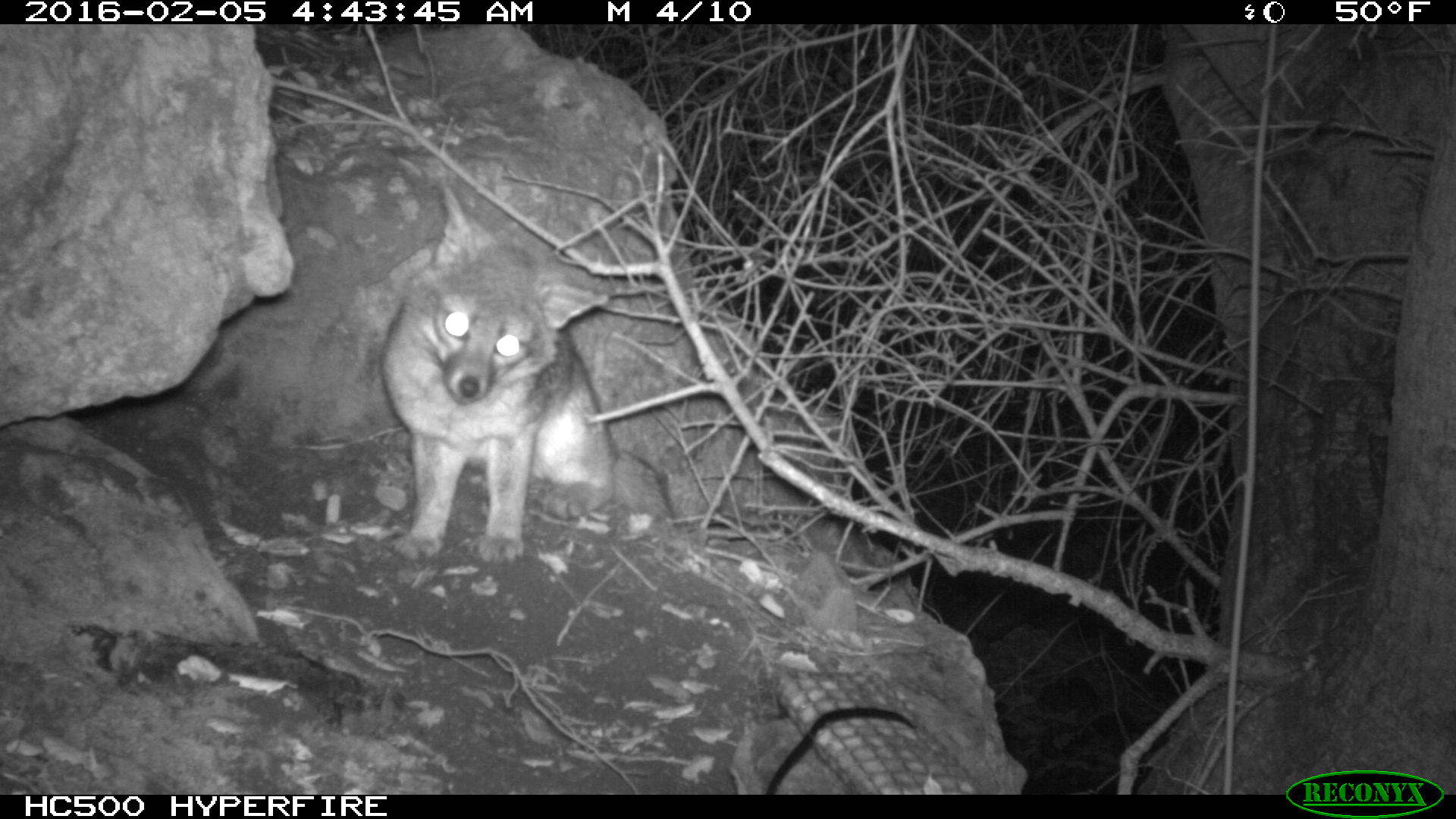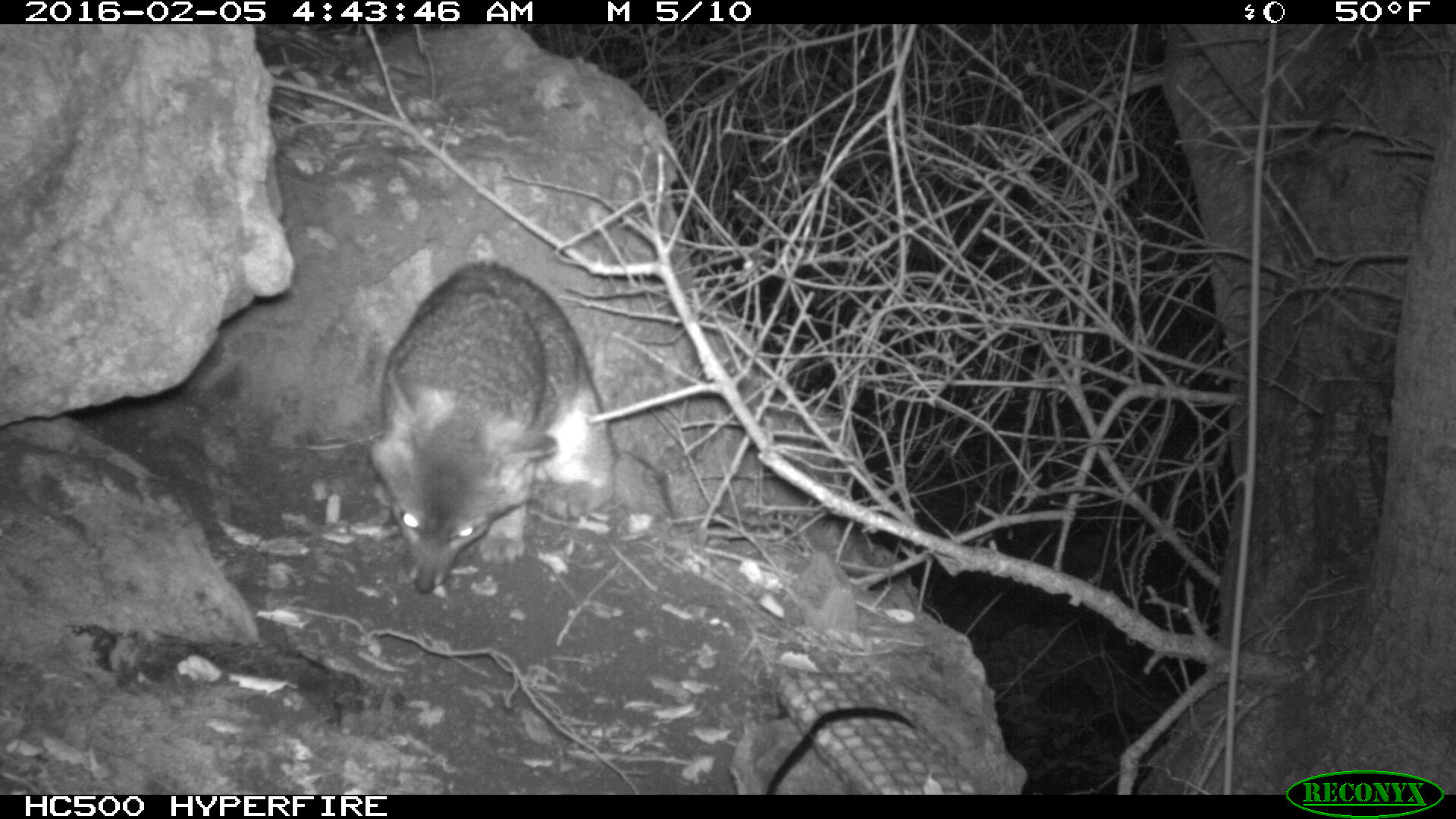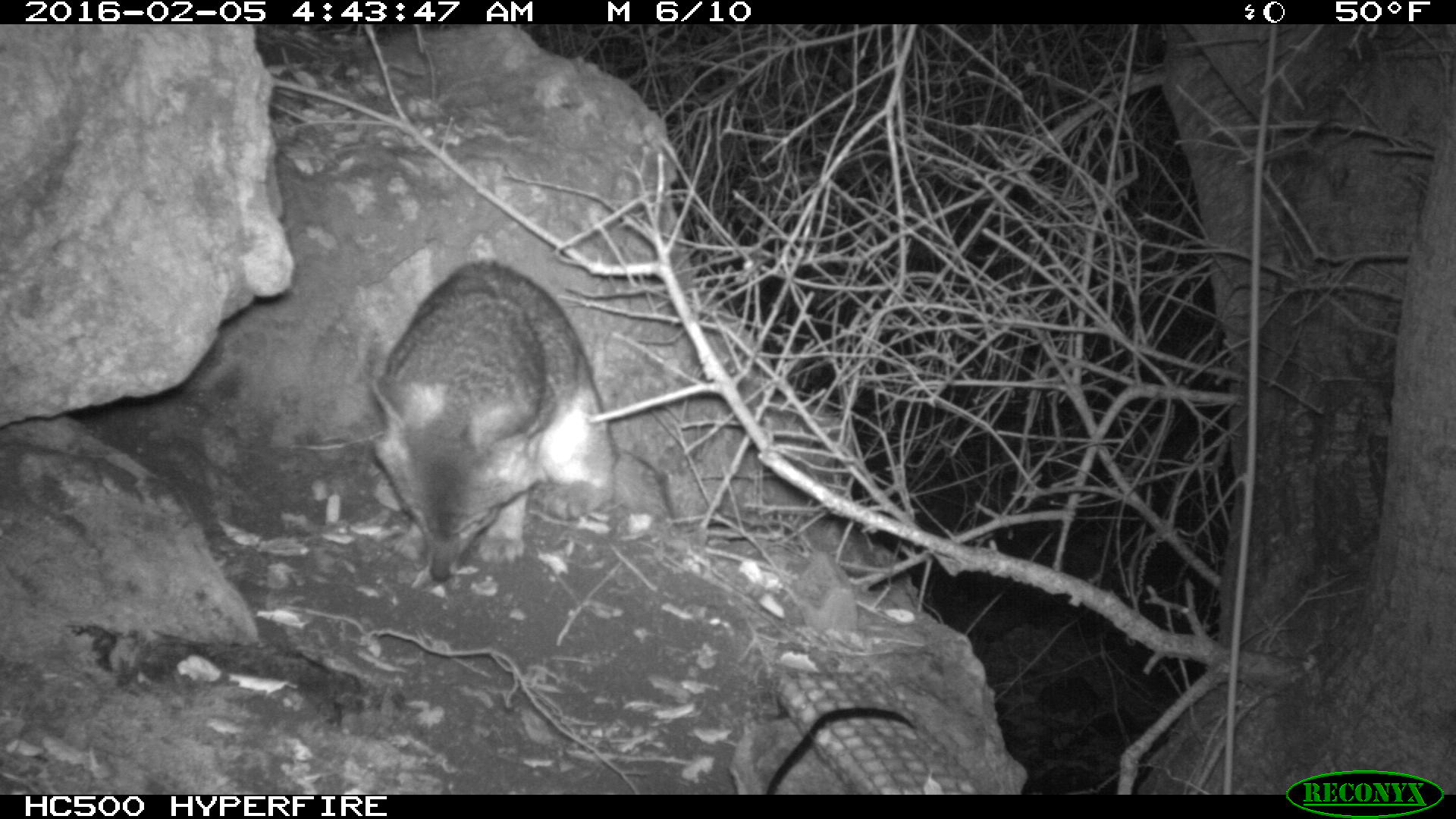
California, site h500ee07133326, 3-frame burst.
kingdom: Animalia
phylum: Chordata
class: Mammalia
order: Carnivora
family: Canidae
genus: Urocyon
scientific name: Urocyon littoralis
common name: island fox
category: fox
Fox (island fox) (Urocyon littoralis).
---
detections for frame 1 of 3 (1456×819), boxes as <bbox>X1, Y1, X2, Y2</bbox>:
fox: <bbox>377, 182, 676, 567</bbox>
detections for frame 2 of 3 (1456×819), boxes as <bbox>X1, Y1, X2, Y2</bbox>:
fox: <bbox>372, 261, 670, 594</bbox>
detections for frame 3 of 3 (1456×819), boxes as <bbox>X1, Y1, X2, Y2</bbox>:
fox: <bbox>366, 259, 672, 584</bbox>